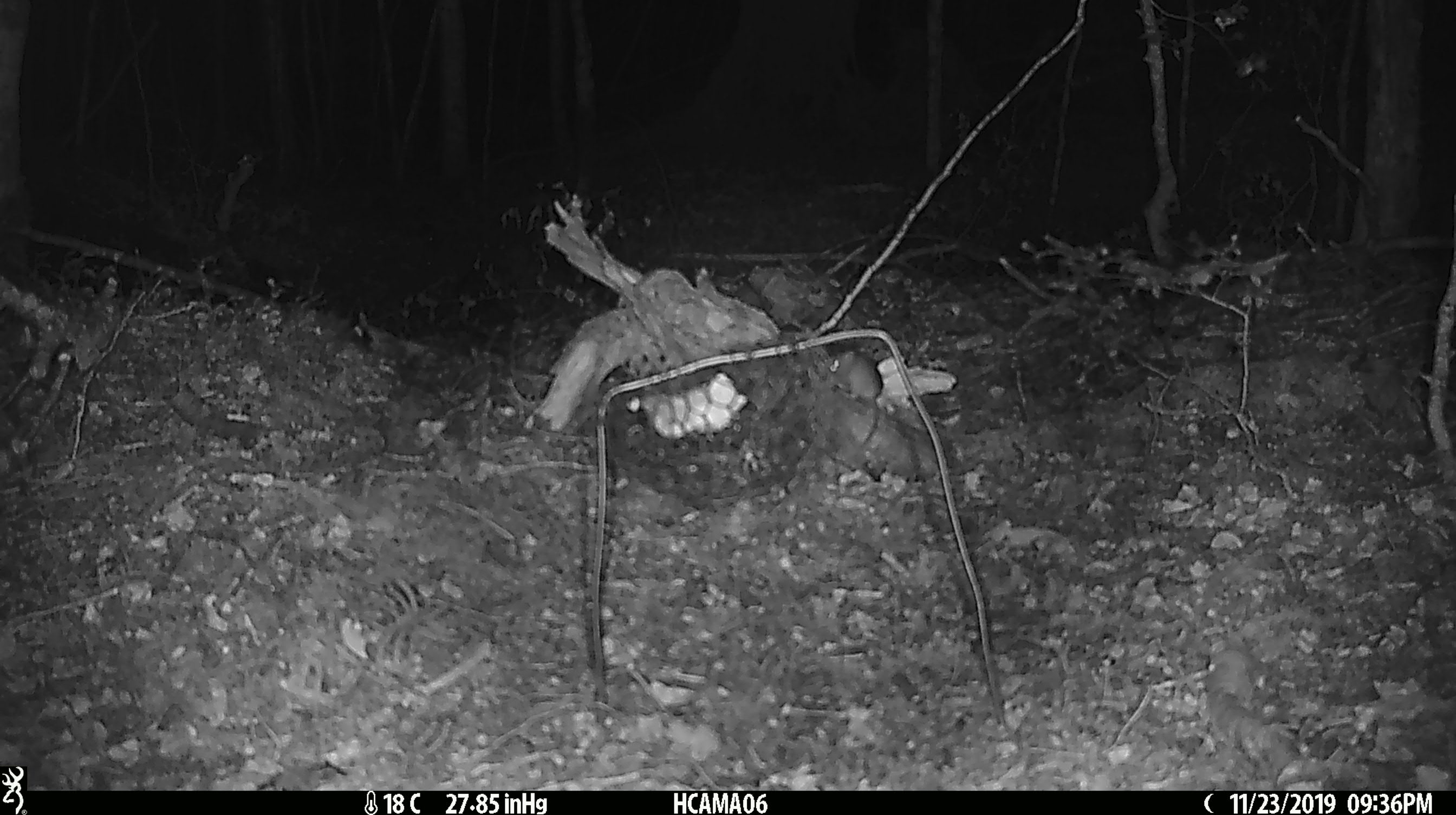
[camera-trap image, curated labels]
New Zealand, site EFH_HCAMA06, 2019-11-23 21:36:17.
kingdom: Animalia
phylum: Chordata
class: Mammalia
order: Rodentia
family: Muridae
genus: Mus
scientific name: Mus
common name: mouse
Mouse (Mus).